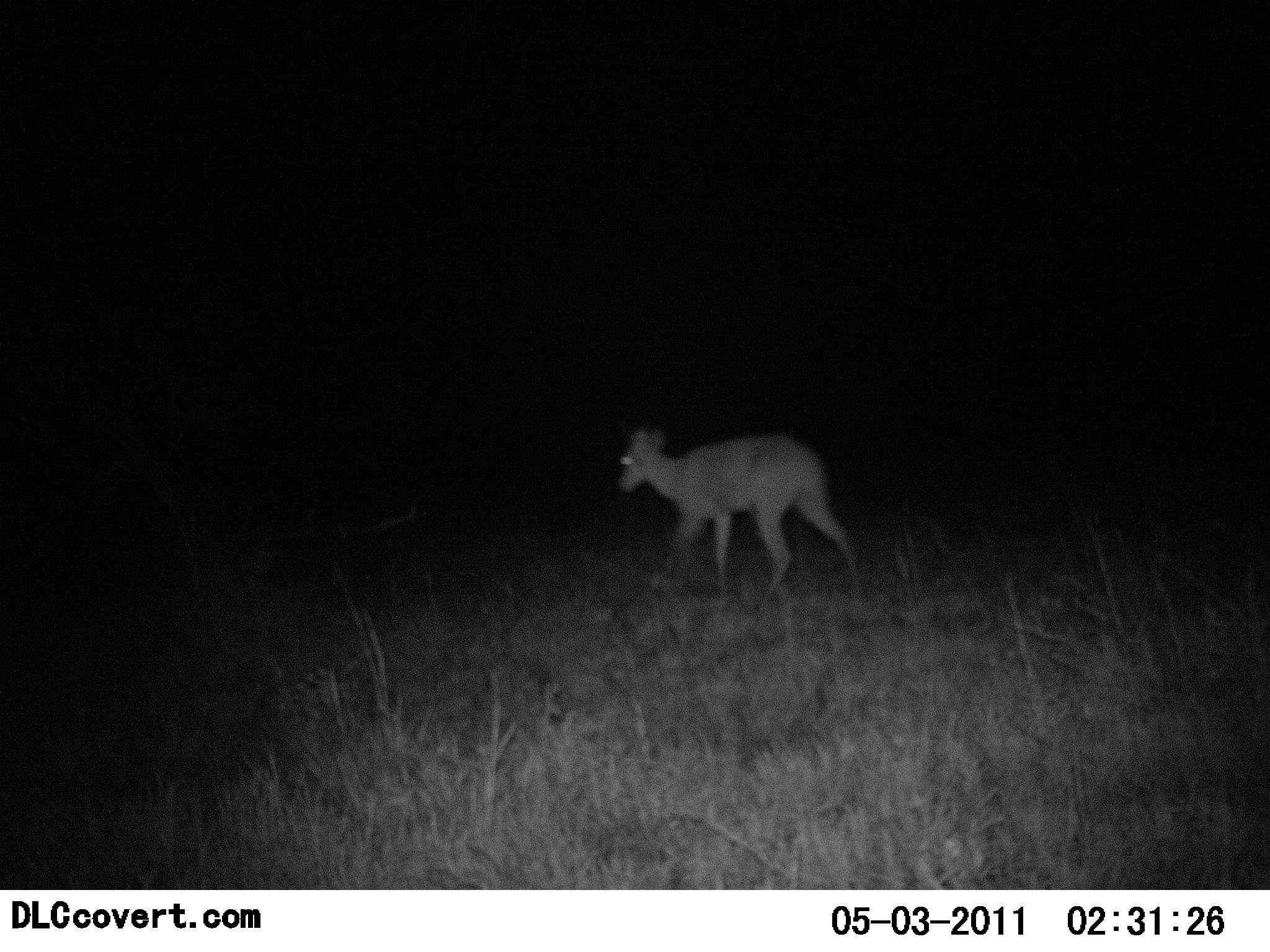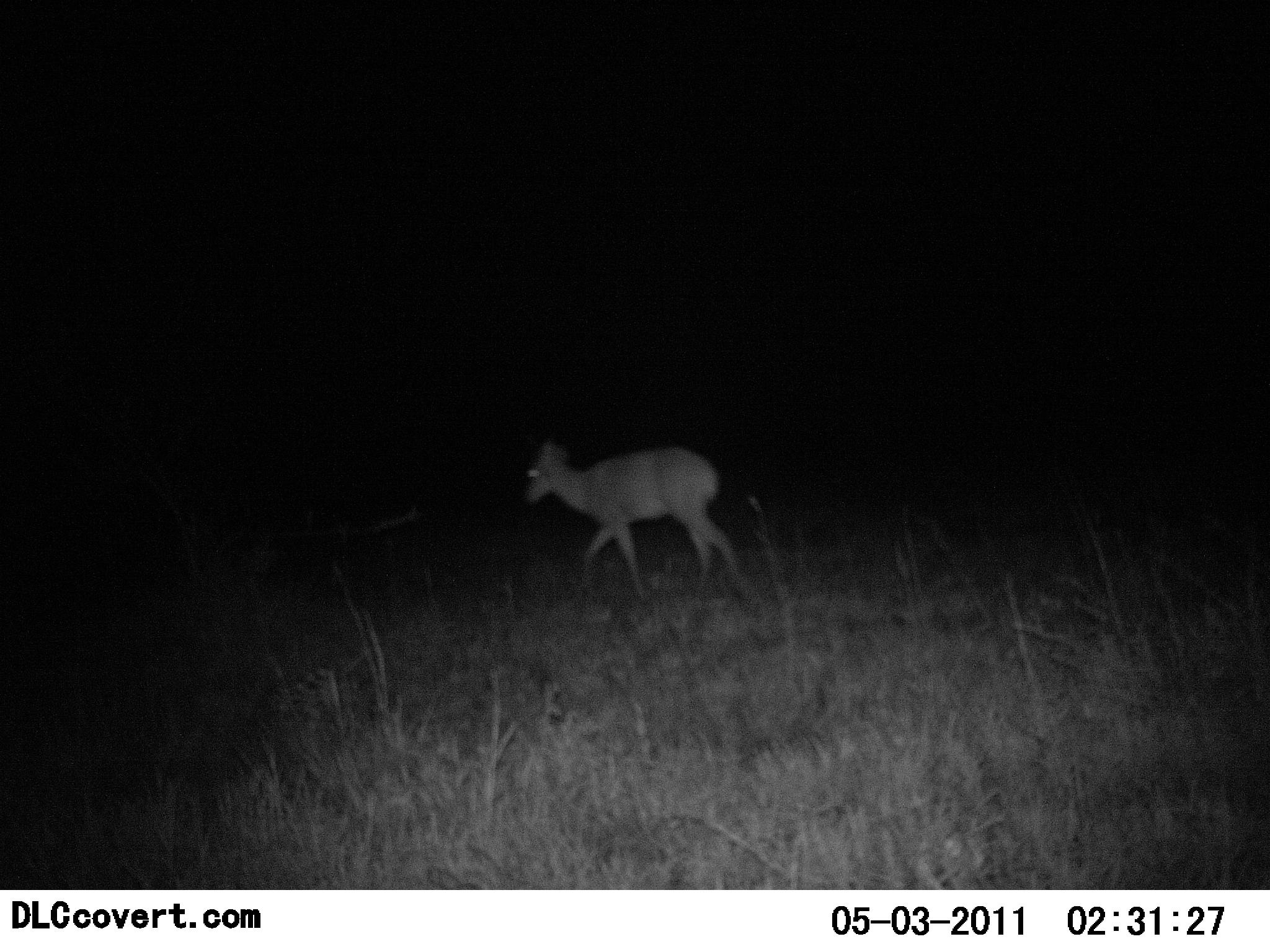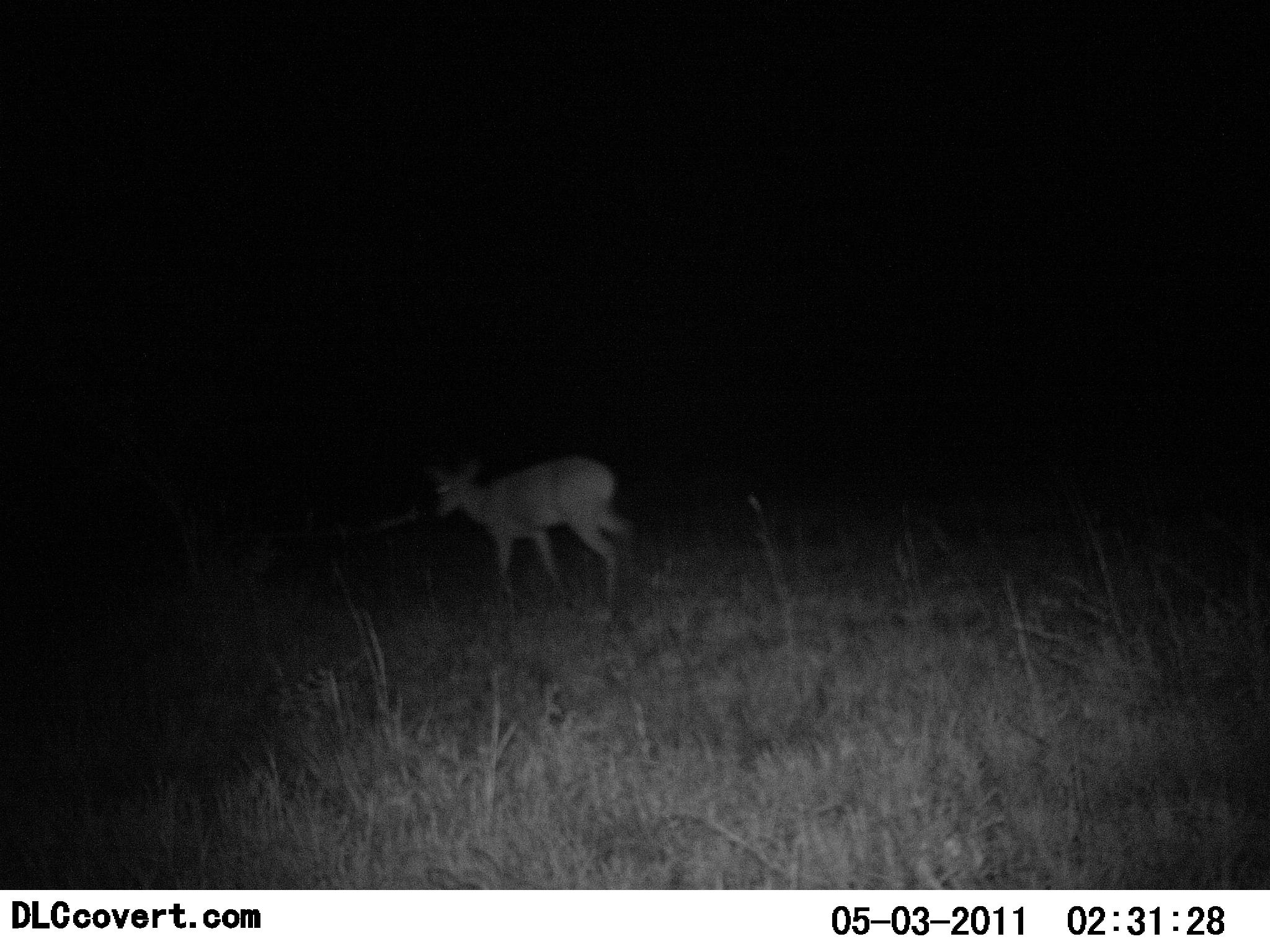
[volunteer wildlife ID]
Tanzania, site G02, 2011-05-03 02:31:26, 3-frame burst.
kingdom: Animalia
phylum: Chordata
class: Mammalia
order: Artiodactyla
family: Bovidae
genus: Redunca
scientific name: Redunca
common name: reedbuck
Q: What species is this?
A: Reedbuck (Redunca).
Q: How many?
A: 1.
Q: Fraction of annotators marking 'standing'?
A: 0%.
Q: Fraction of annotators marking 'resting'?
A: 0%.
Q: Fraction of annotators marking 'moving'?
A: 100%.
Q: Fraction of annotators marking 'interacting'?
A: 0%.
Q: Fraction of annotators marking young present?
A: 0%.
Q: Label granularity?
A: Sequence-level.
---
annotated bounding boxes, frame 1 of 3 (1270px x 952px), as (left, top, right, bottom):
animal: (616, 427, 860, 604)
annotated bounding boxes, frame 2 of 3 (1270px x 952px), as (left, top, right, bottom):
animal: (524, 442, 741, 600)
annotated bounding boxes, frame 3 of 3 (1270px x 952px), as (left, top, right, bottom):
animal: (418, 452, 635, 605)